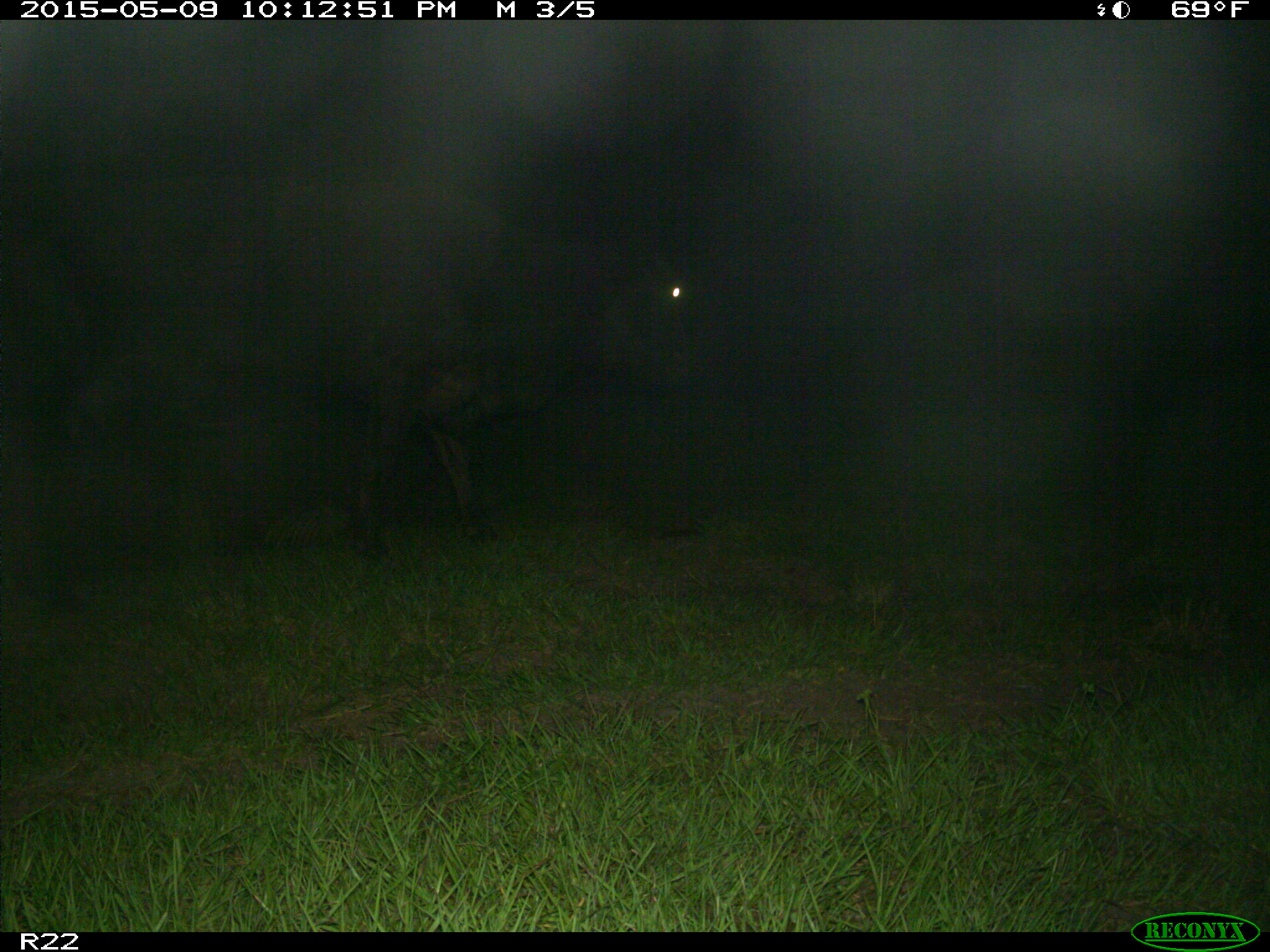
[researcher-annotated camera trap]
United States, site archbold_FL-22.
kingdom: Animalia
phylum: Chordata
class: Mammalia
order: Artiodactyla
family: Bovidae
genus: Bos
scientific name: Bos taurus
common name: domestic cow